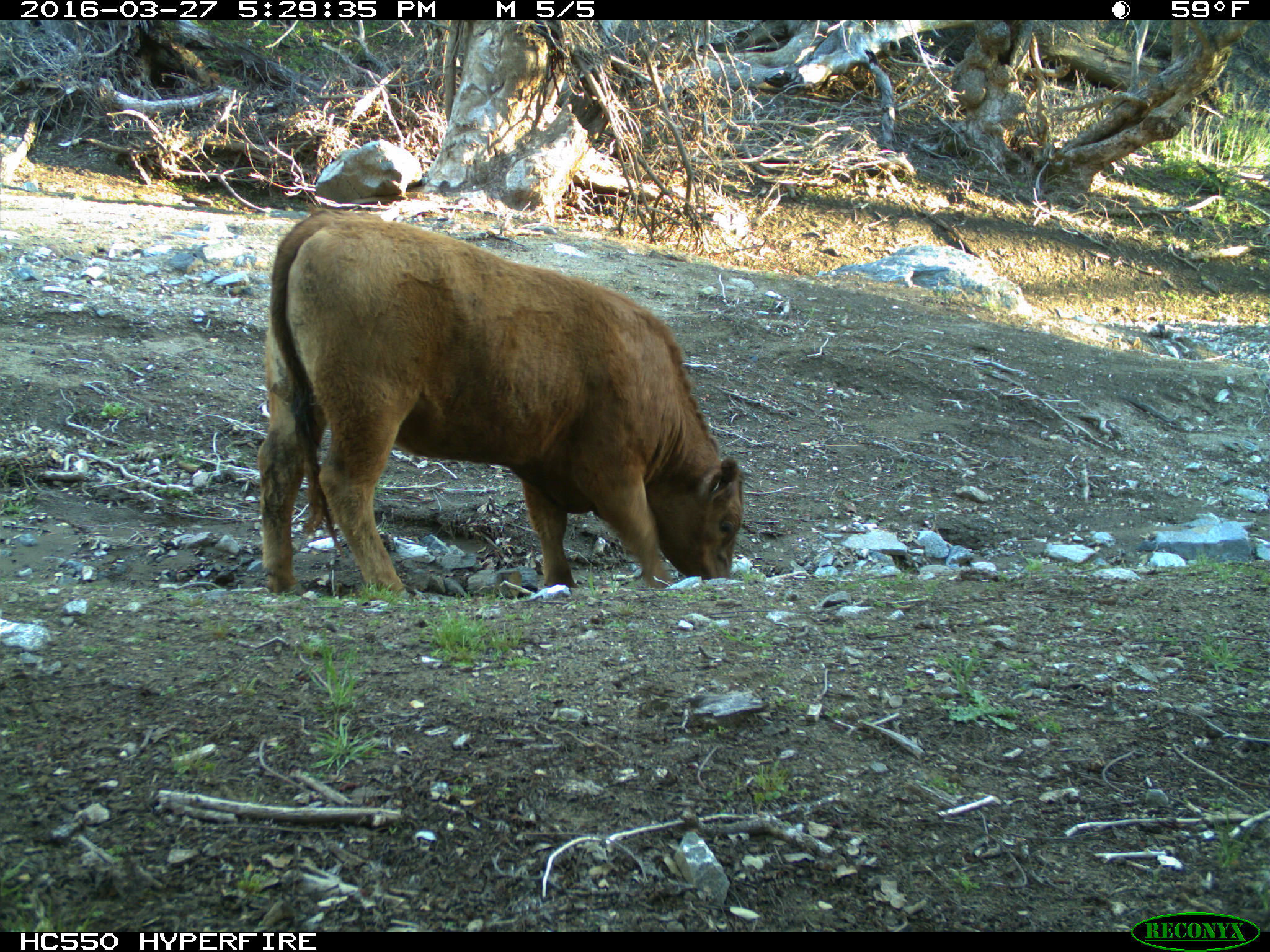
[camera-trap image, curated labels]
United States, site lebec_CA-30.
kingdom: Animalia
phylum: Chordata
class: Mammalia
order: Artiodactyla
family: Bovidae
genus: Bos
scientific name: Bos taurus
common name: domestic cow